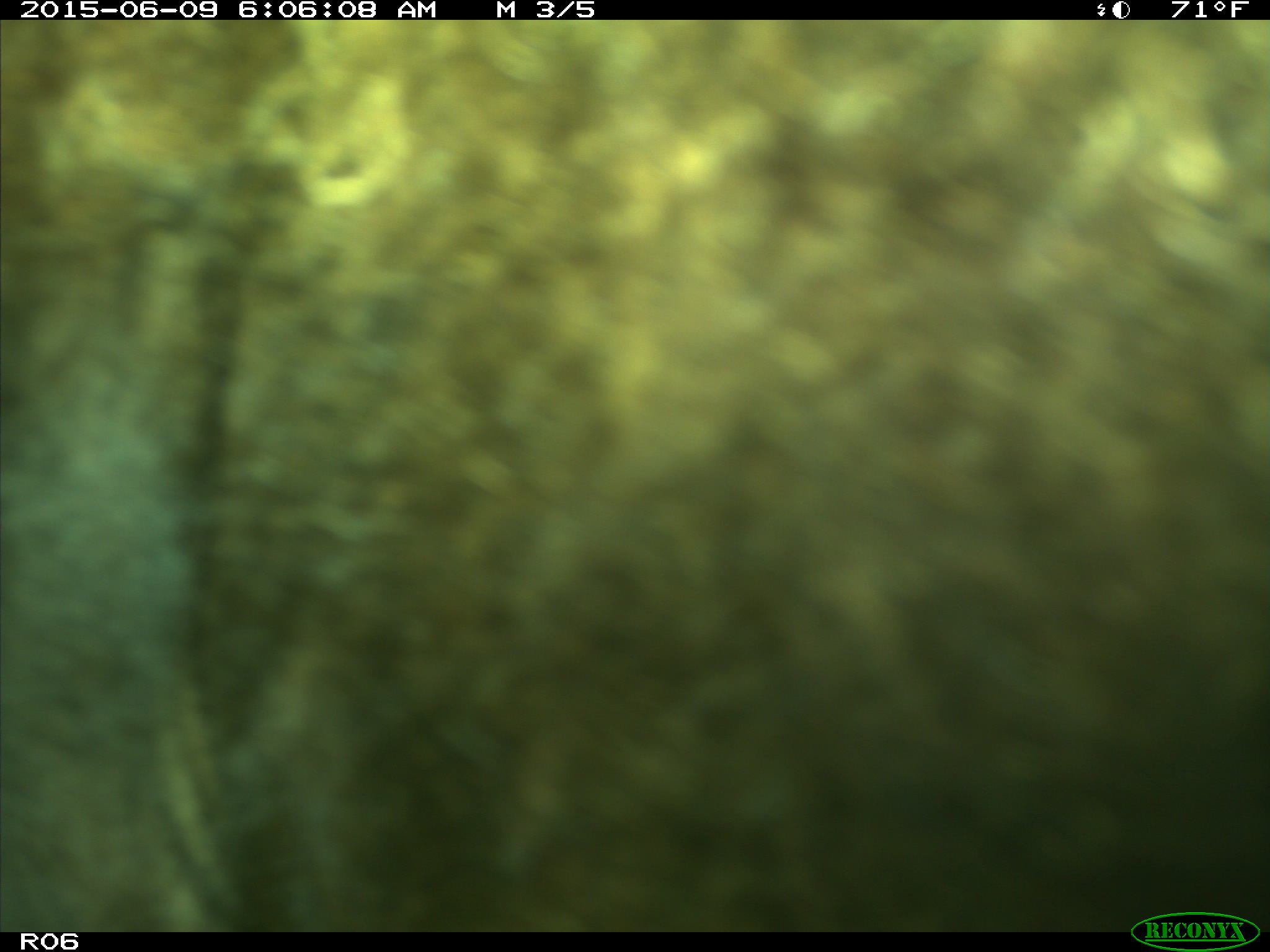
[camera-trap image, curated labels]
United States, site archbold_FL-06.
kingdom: Animalia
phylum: Chordata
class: Mammalia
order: Artiodactyla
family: Bovidae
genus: Bos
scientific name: Bos taurus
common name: domestic cow